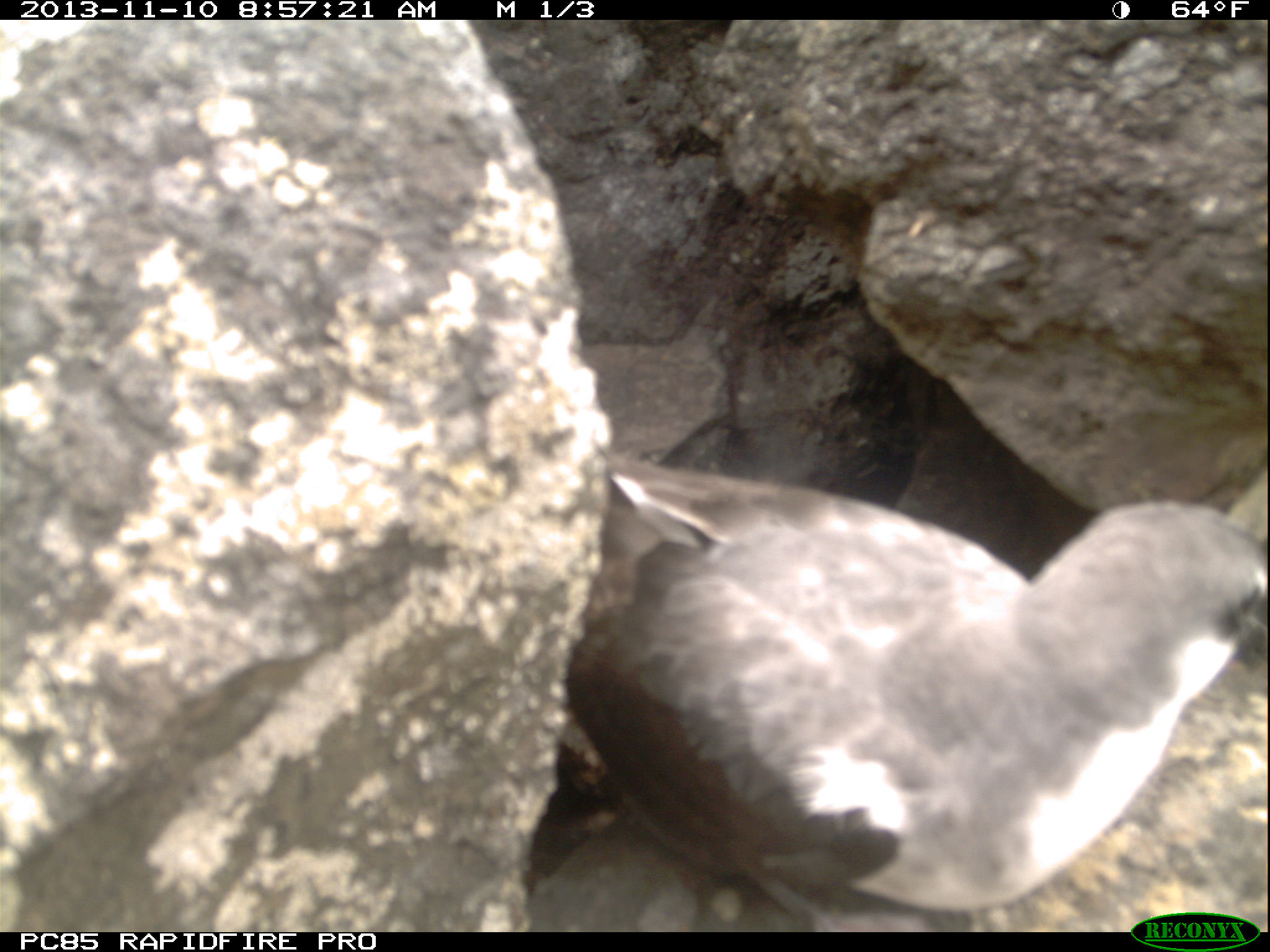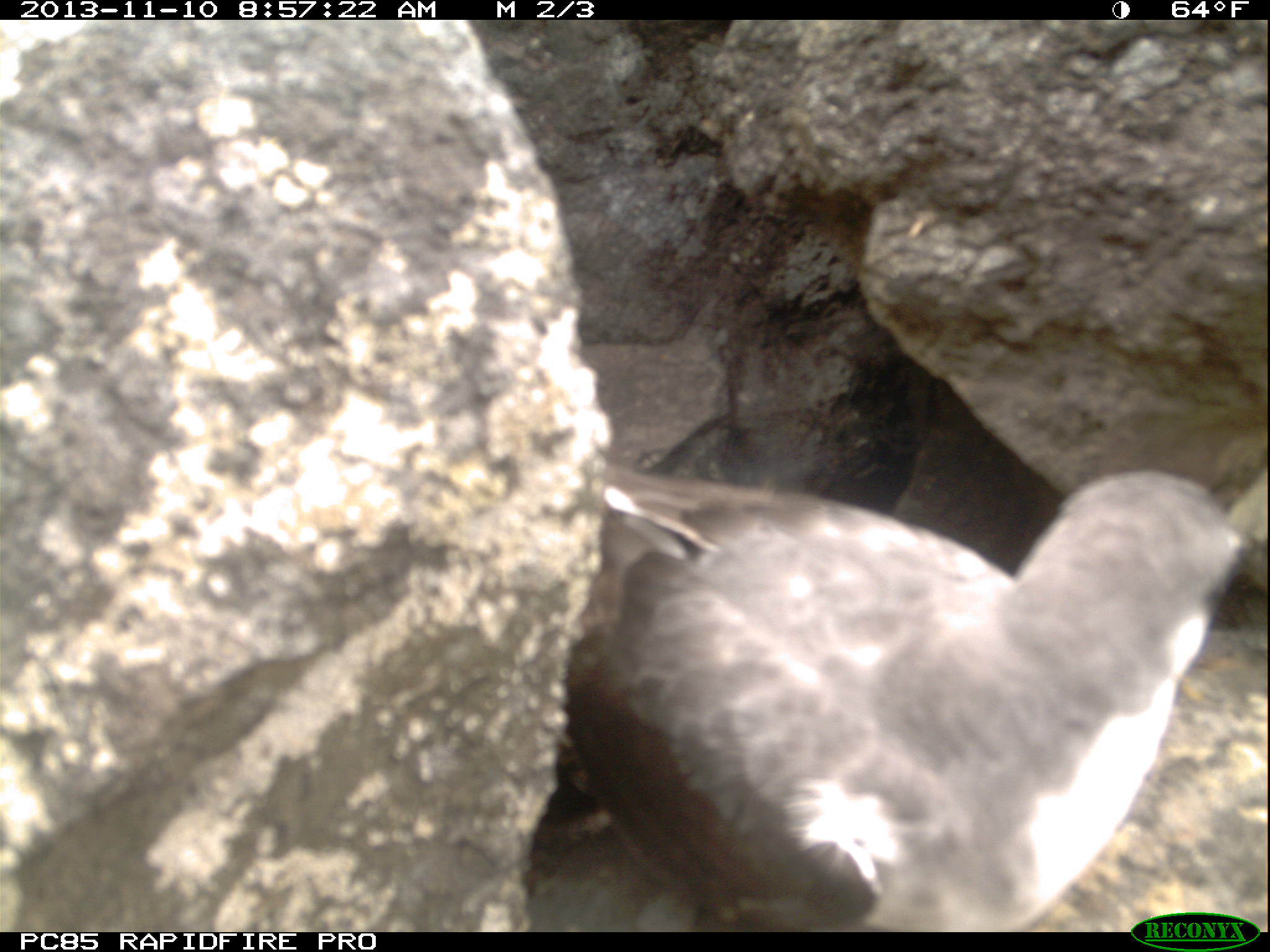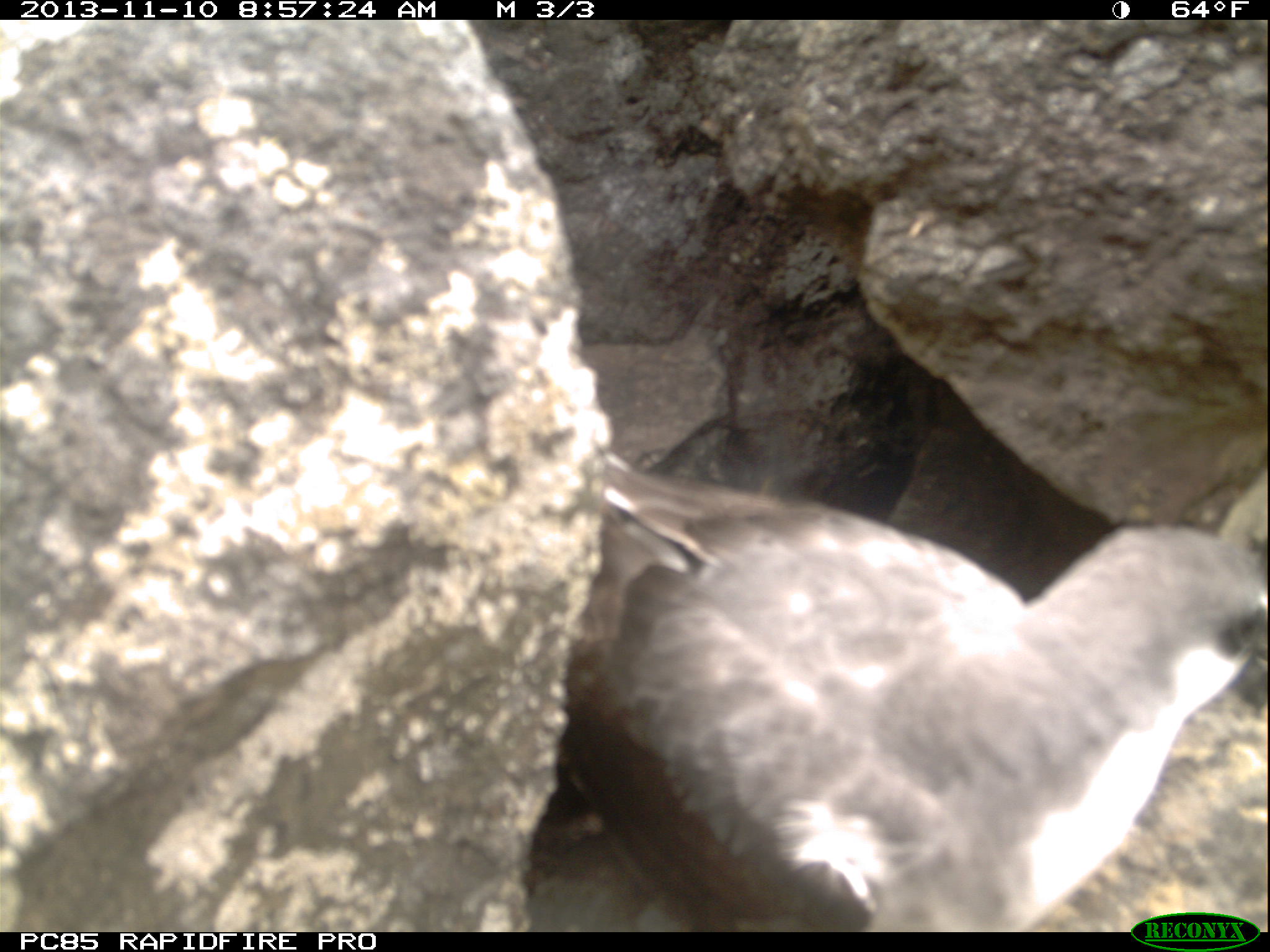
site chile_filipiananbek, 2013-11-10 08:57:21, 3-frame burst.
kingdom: Animalia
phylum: Chordata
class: Aves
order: Procellariiformes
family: Procellariidae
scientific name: Procellariidae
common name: petrel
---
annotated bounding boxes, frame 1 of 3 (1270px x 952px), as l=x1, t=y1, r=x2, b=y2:
petrel: l=521, t=449, r=1261, b=929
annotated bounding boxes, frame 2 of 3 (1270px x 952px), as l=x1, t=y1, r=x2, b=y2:
petrel: l=533, t=452, r=1253, b=928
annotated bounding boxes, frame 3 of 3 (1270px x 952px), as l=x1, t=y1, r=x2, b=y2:
petrel: l=536, t=451, r=1261, b=931